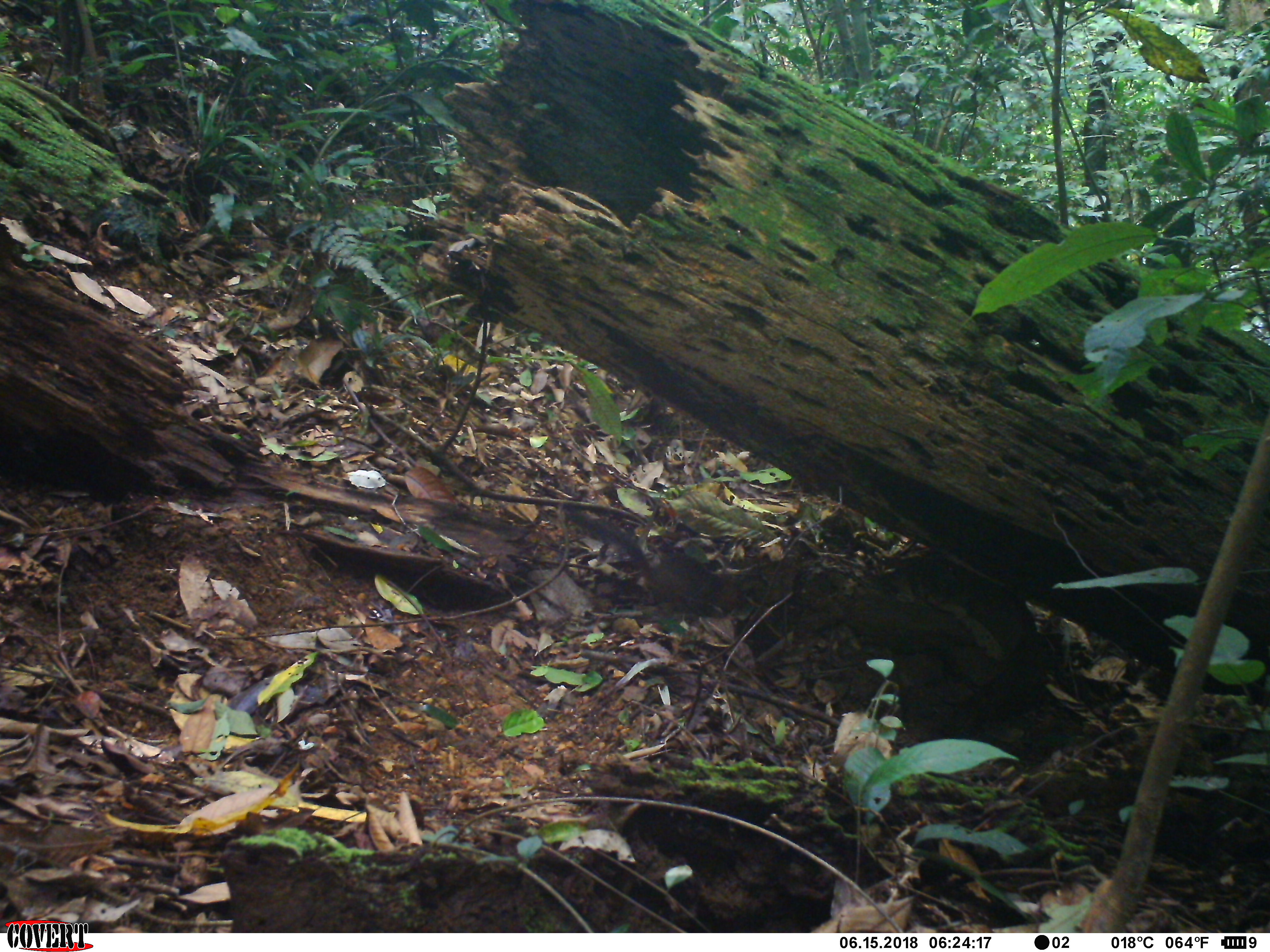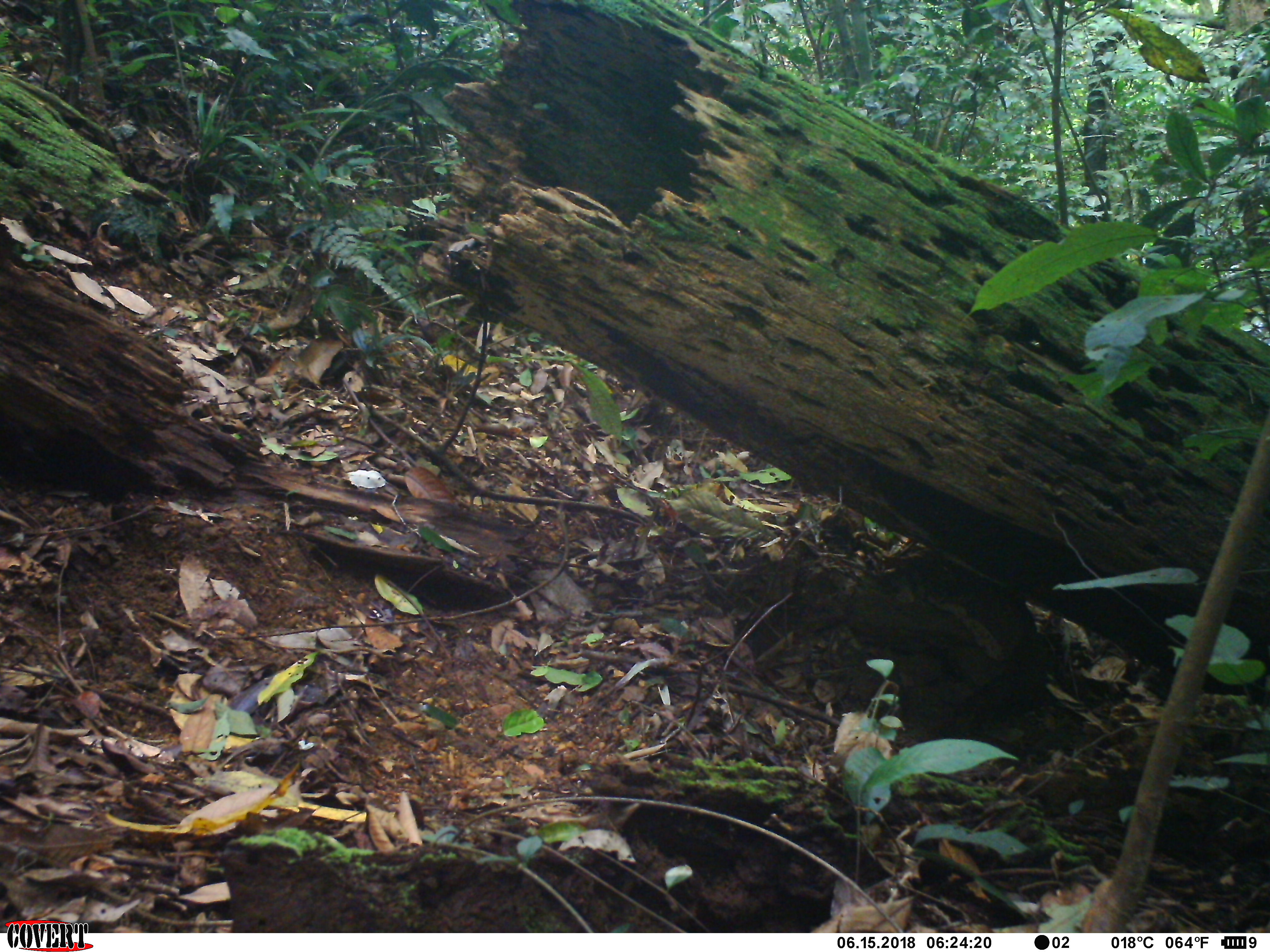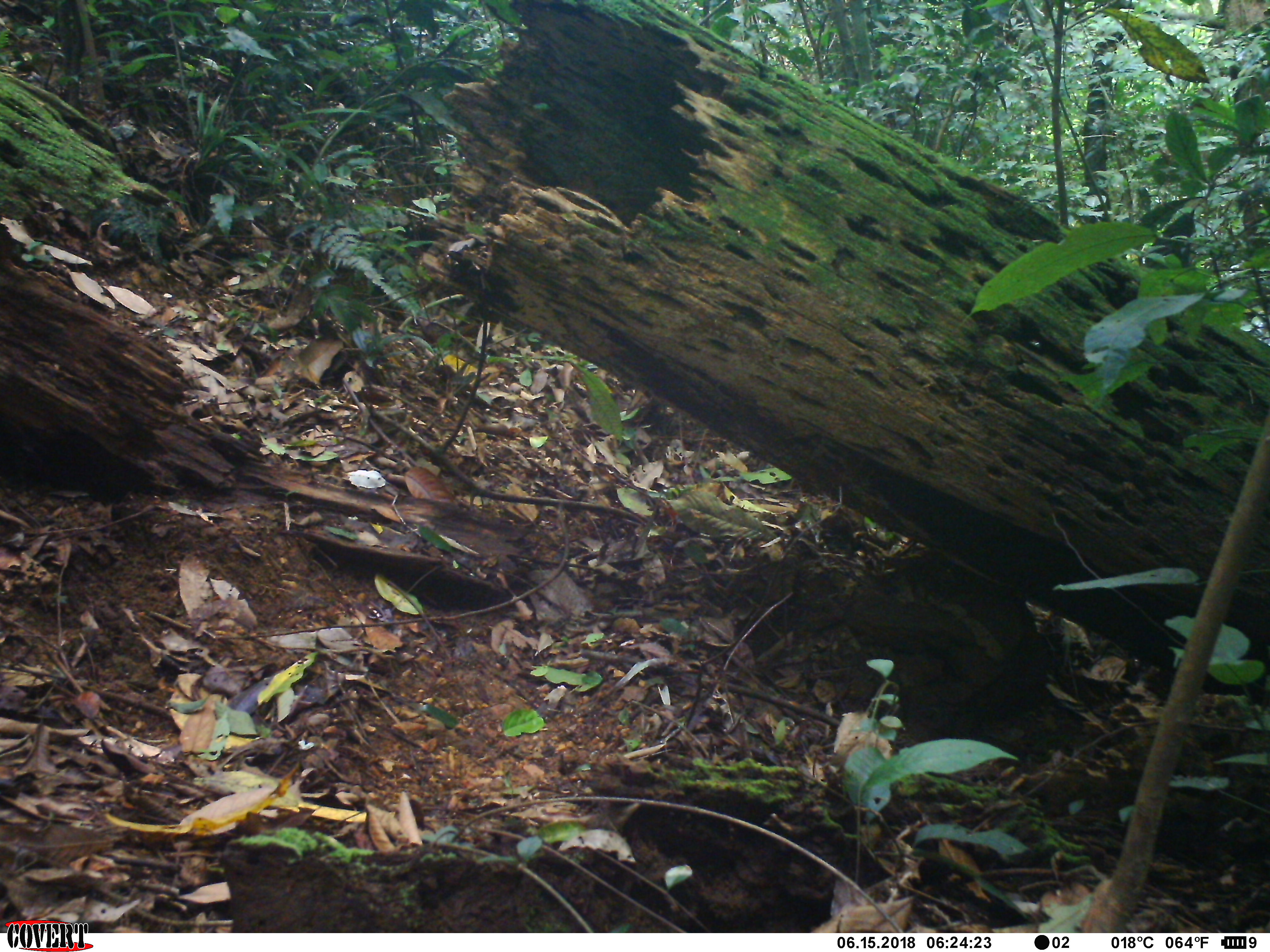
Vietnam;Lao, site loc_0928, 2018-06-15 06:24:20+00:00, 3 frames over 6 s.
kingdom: Animalia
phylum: Chordata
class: Mammalia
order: Rodentia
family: Sciuridae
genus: Dremomys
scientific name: Dremomys rufigenis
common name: red-cheeked squirrel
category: red cheeked squirrel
Red cheeked squirrel (red-cheeked squirrel) (Dremomys rufigenis). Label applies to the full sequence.